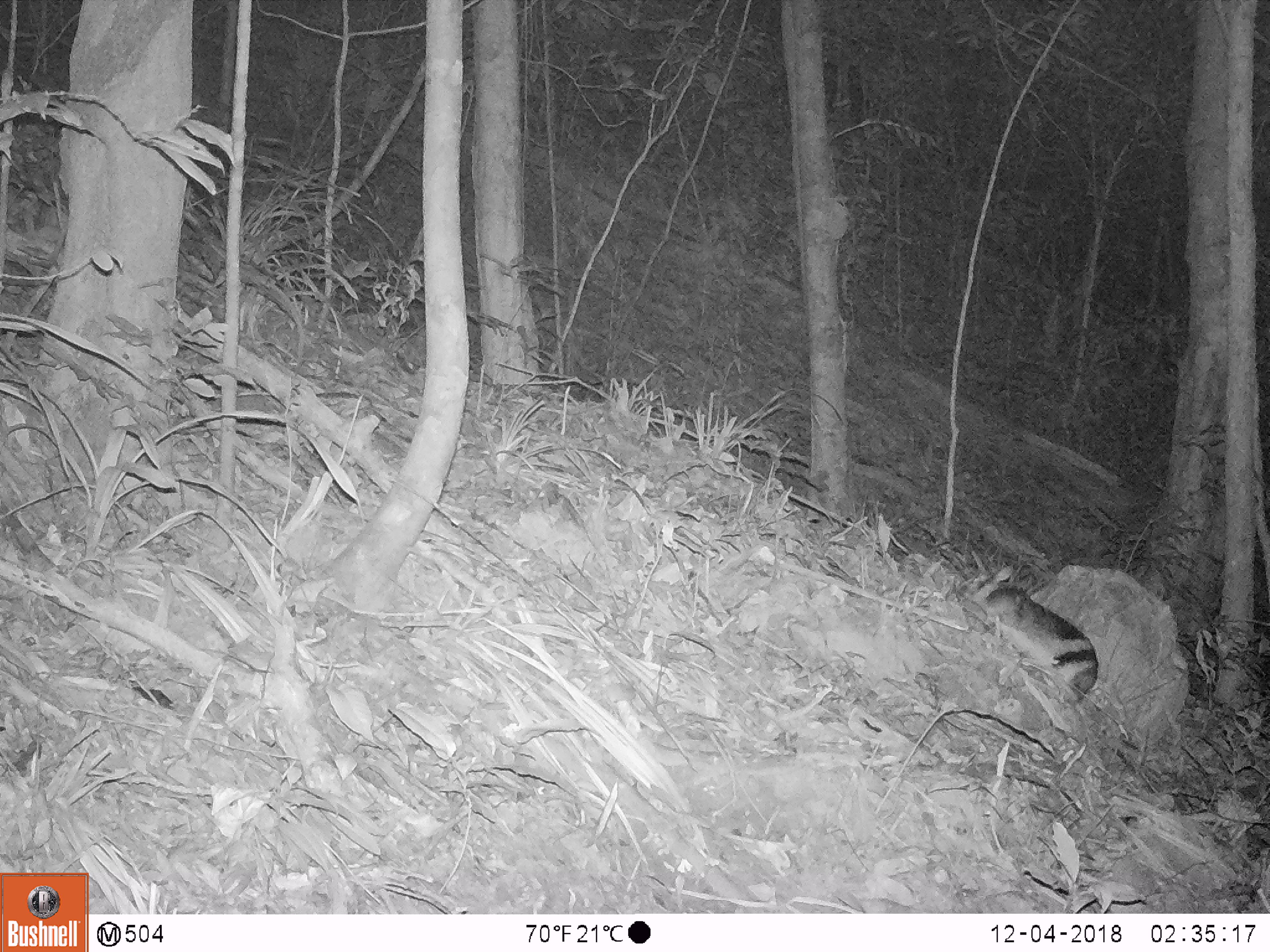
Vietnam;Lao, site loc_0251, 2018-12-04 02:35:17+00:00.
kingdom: Animalia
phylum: Chordata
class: Mammalia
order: Lagomorpha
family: Leporidae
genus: Nesolagus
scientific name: Nesolagus timminsi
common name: annamite striped rabbit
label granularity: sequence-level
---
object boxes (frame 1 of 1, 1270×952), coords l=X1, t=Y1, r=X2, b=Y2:
annamite striped rabbit: l=979, t=583, r=1099, b=707